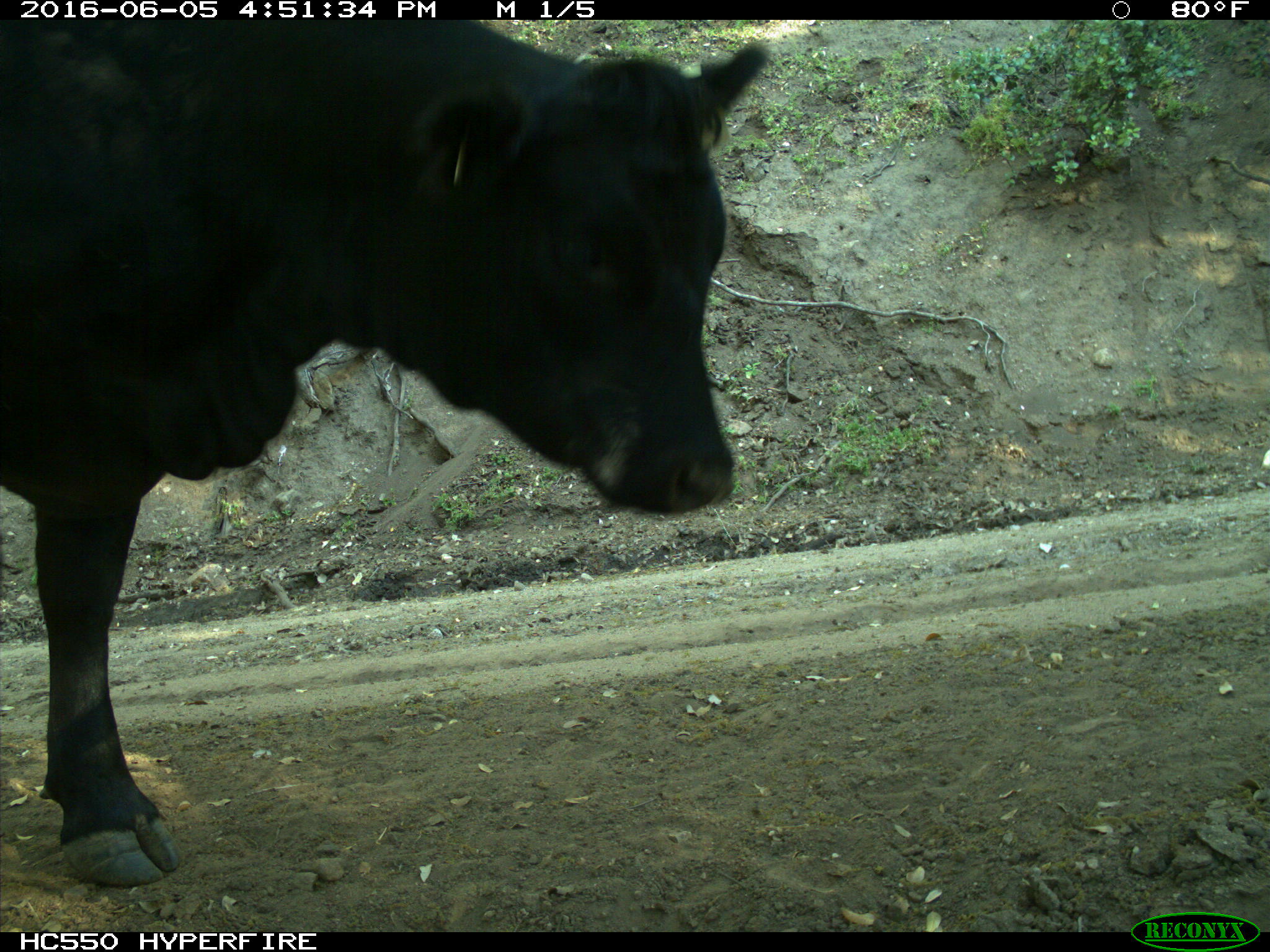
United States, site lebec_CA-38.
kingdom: Animalia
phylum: Chordata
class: Mammalia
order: Artiodactyla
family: Bovidae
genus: Bos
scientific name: Bos taurus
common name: domestic cow